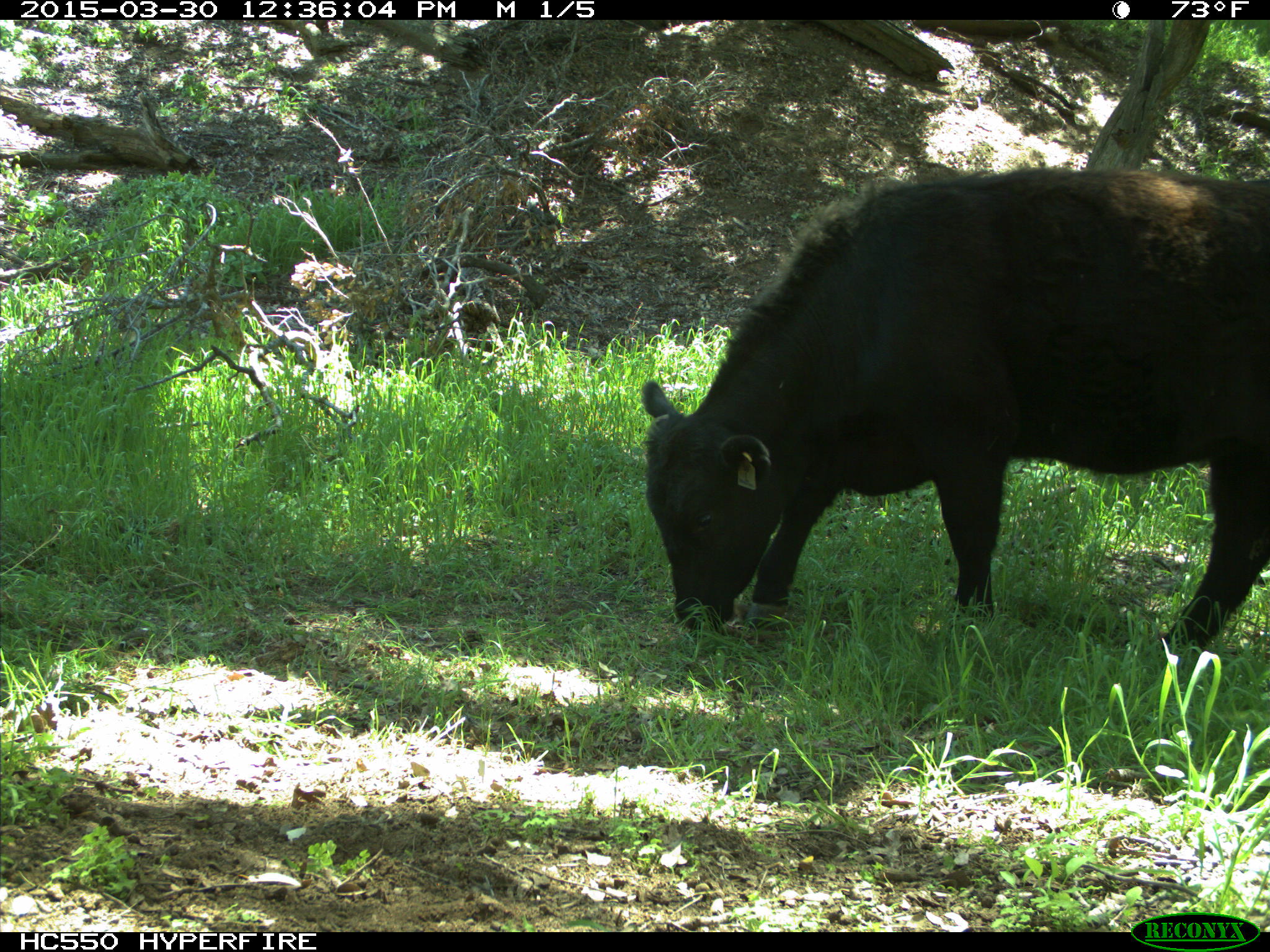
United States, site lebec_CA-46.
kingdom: Animalia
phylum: Chordata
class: Mammalia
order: Artiodactyla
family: Bovidae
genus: Bos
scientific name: Bos taurus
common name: domestic cow